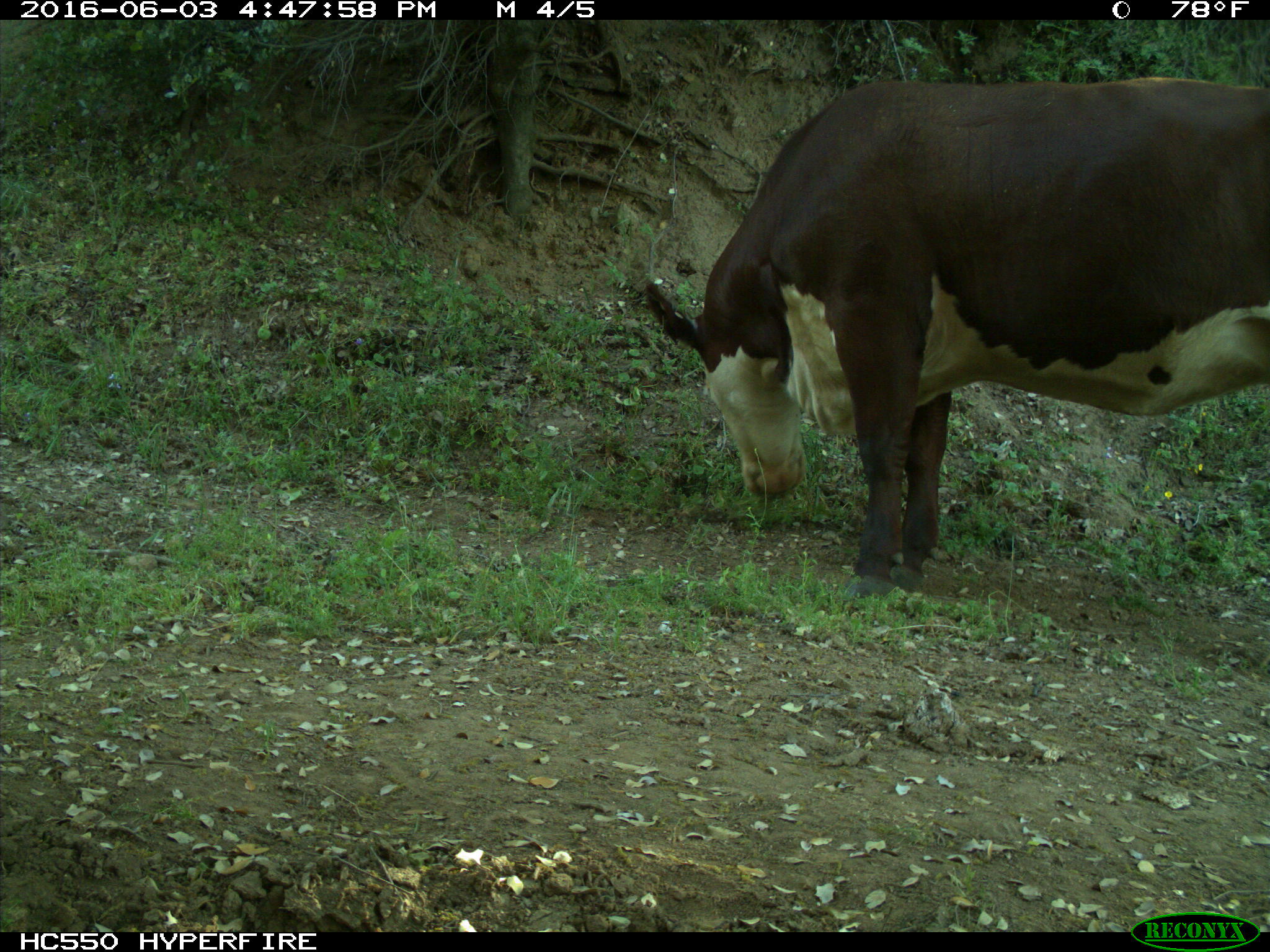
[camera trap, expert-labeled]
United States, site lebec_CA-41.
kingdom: Animalia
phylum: Chordata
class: Mammalia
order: Artiodactyla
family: Bovidae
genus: Bos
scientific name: Bos taurus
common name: domestic cow